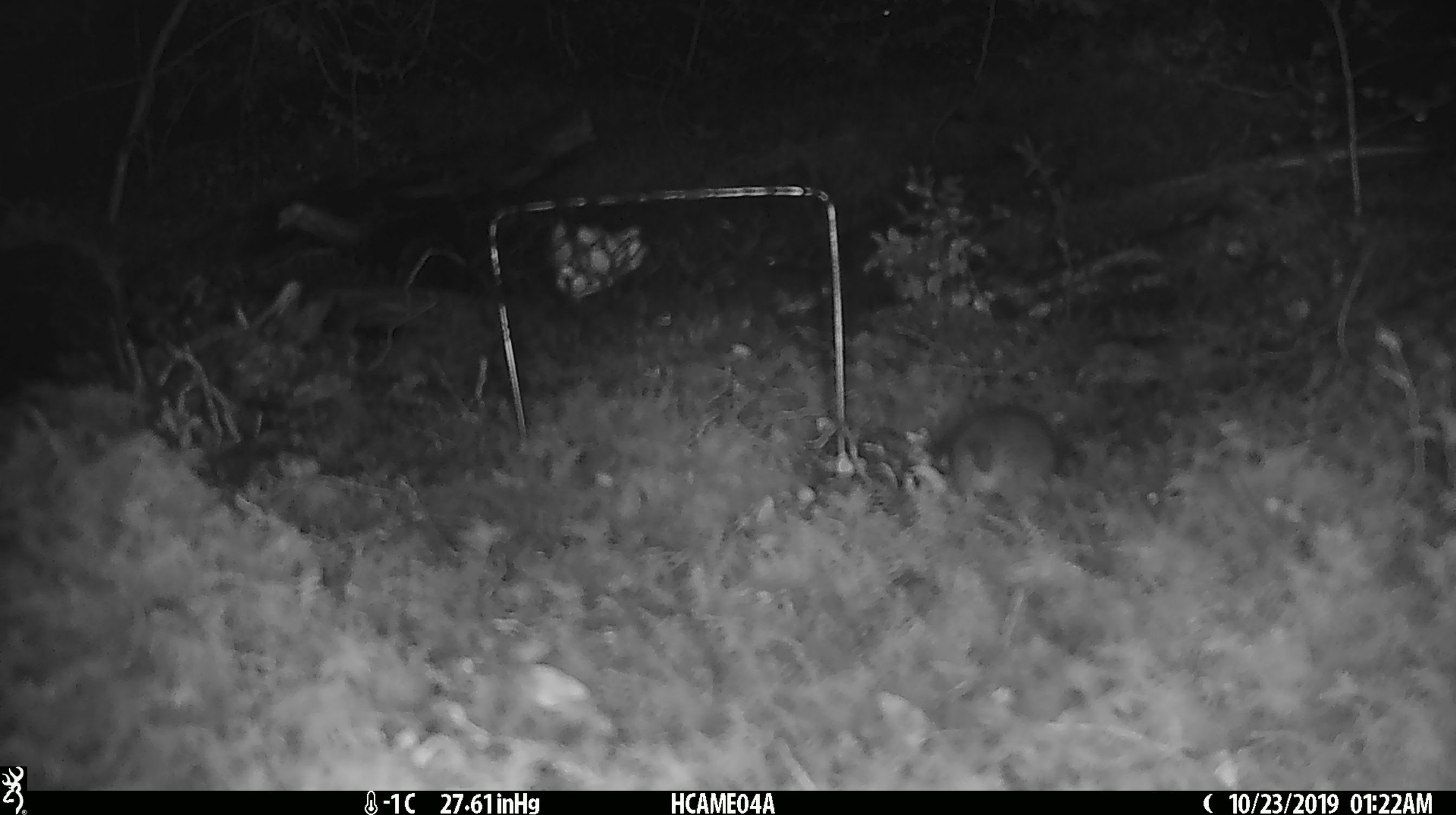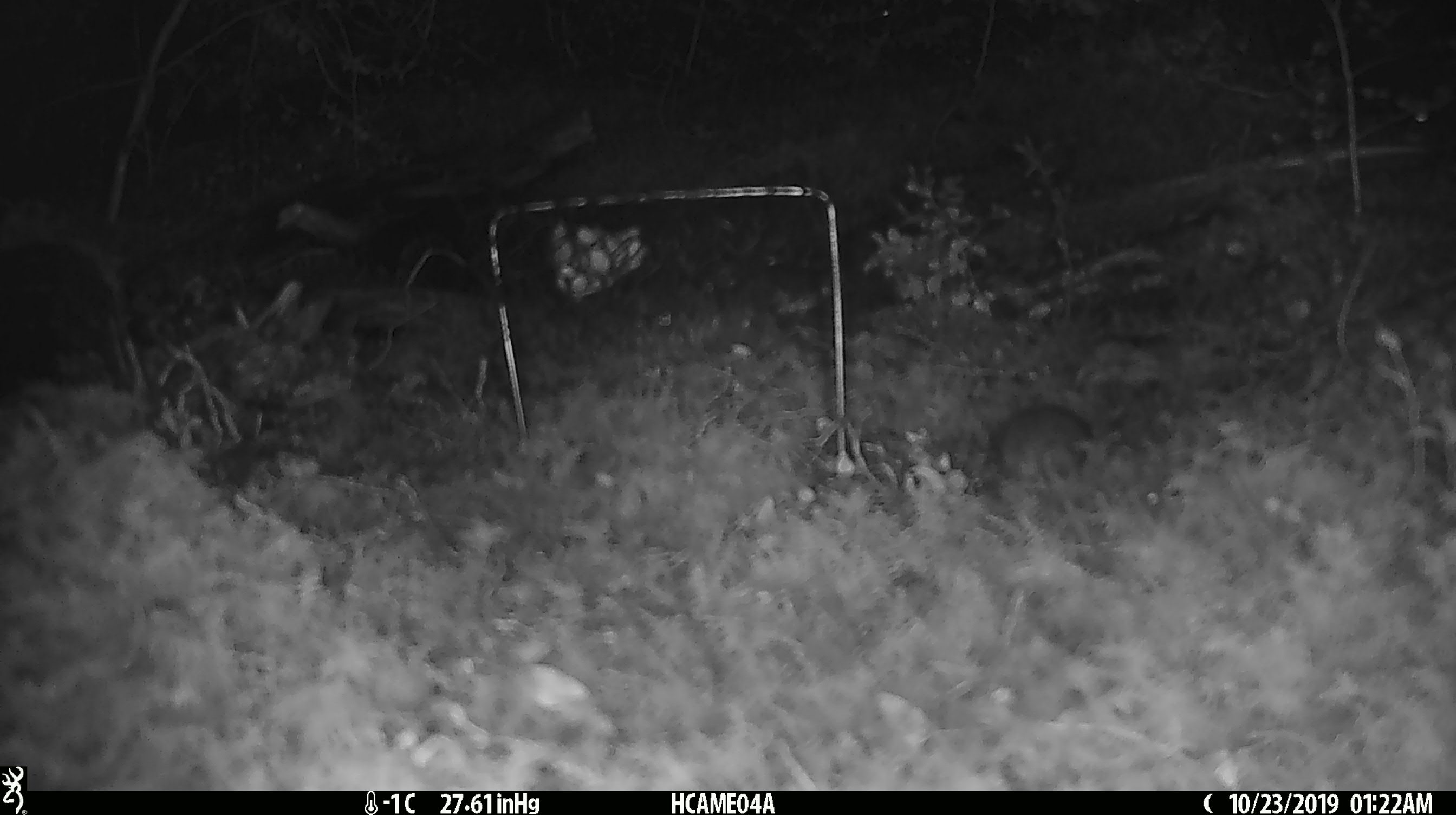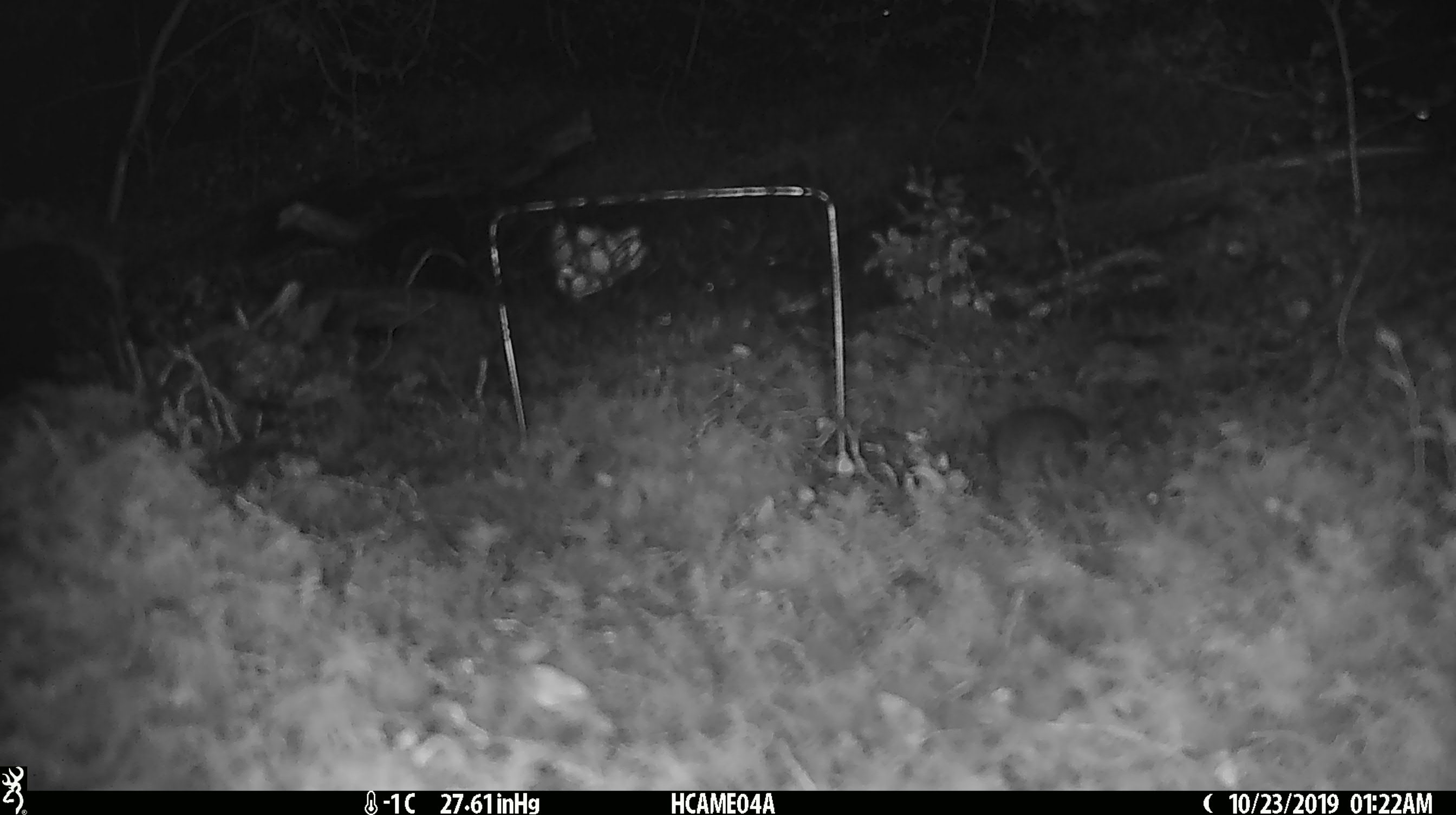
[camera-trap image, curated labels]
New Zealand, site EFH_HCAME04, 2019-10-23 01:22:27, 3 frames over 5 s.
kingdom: Animalia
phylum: Chordata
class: Mammalia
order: Rodentia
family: Muridae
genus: Mus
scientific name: Mus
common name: mouse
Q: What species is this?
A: Mouse (Mus).